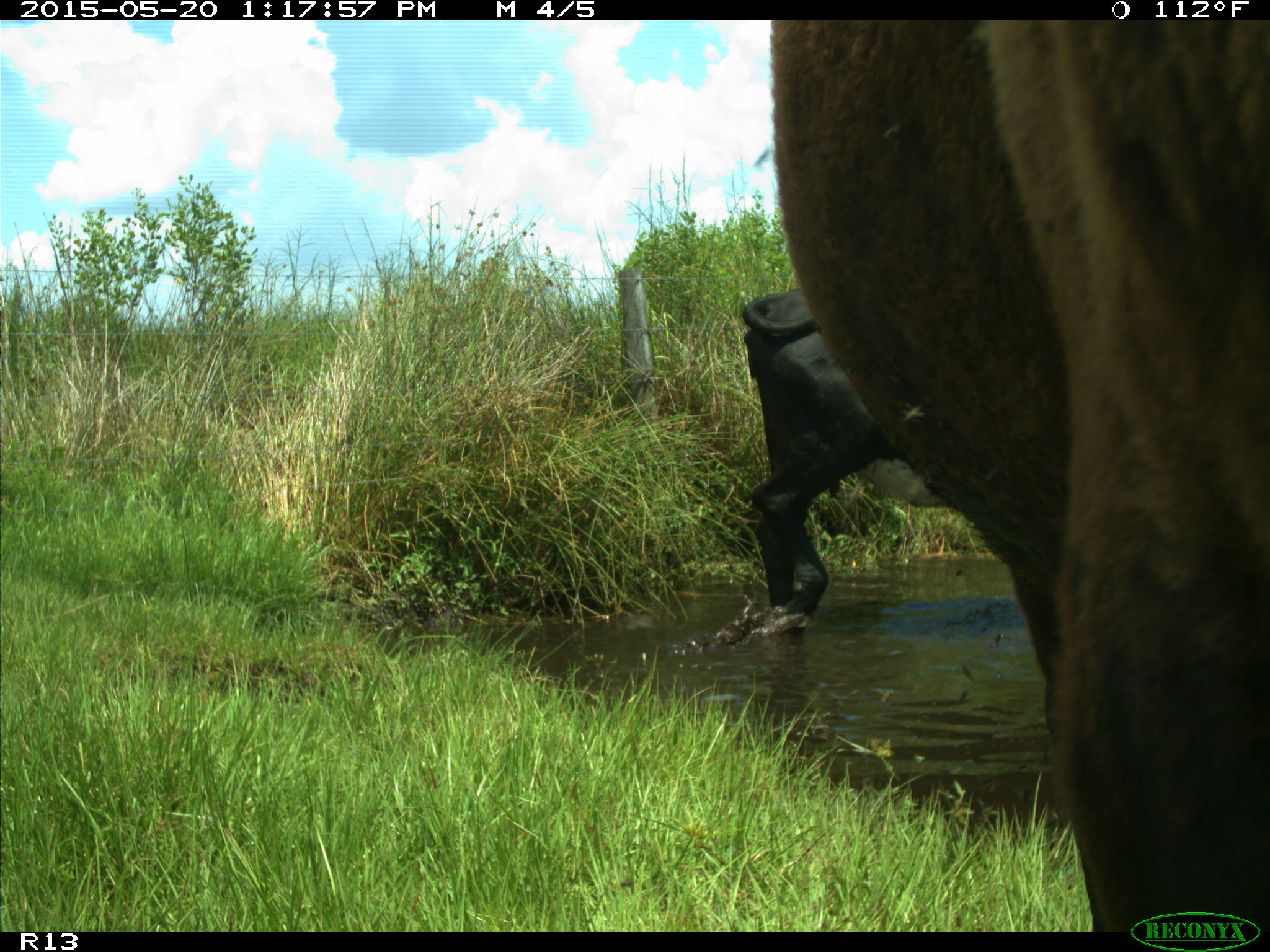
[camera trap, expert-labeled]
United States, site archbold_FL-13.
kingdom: Animalia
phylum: Chordata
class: Mammalia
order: Artiodactyla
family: Bovidae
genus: Bos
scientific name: Bos taurus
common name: domestic cow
Bos taurus (domestic cow).